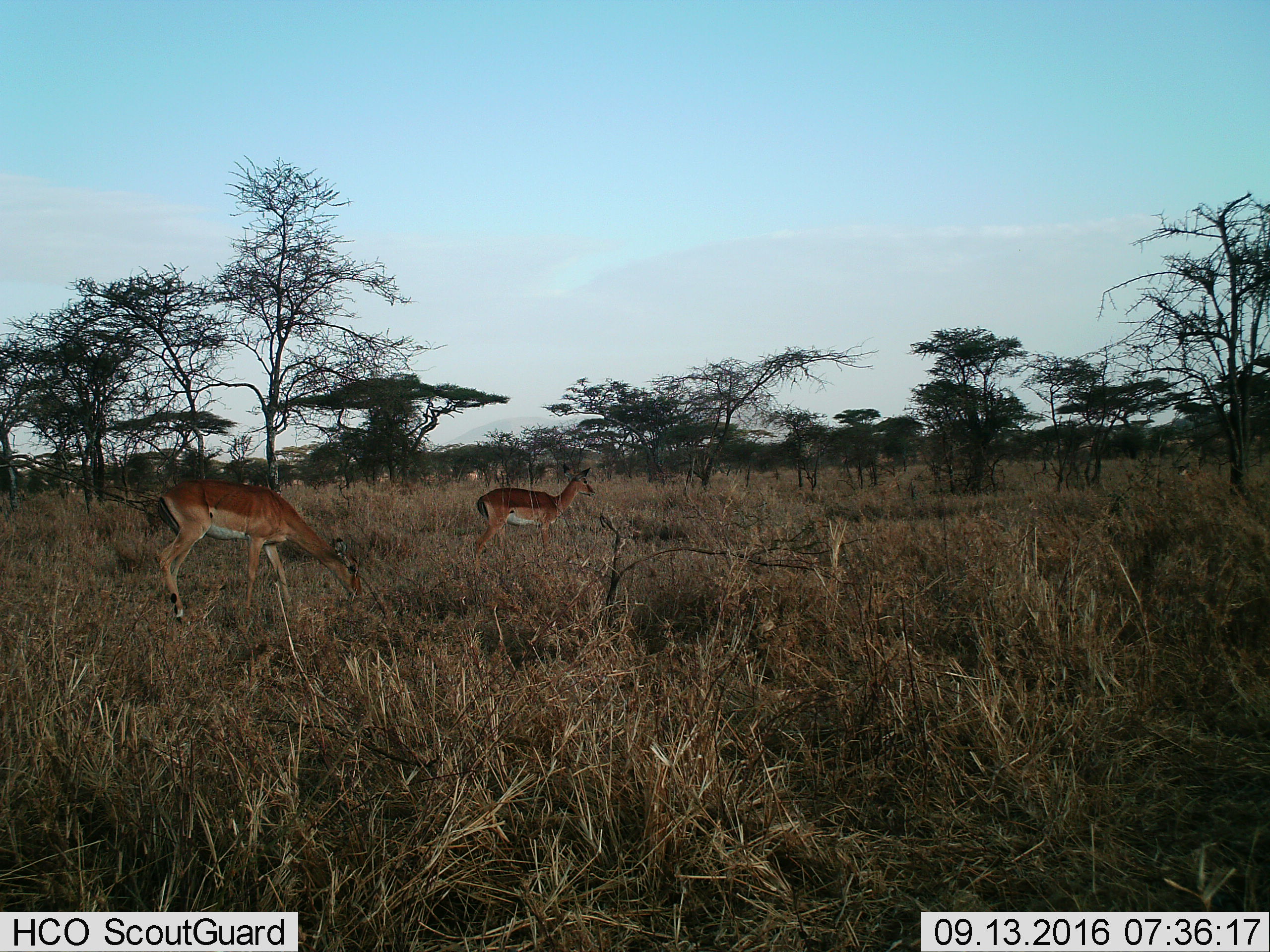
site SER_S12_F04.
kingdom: Animalia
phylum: Chordata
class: Mammalia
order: Artiodactyla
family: Bovidae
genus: Aepyceros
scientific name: Aepyceros melampus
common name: impala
Impala (Aepyceros melampus), count 2. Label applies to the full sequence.